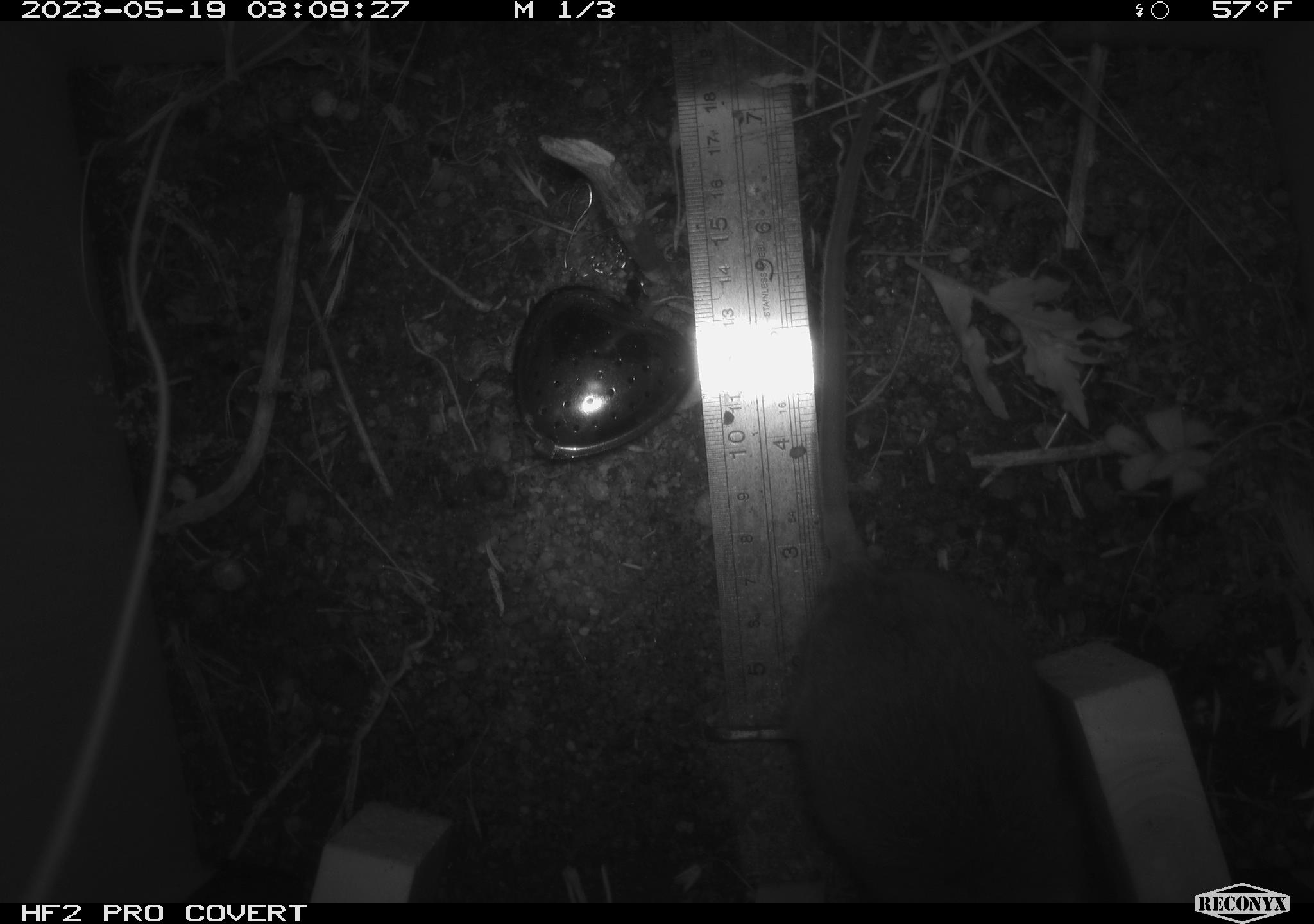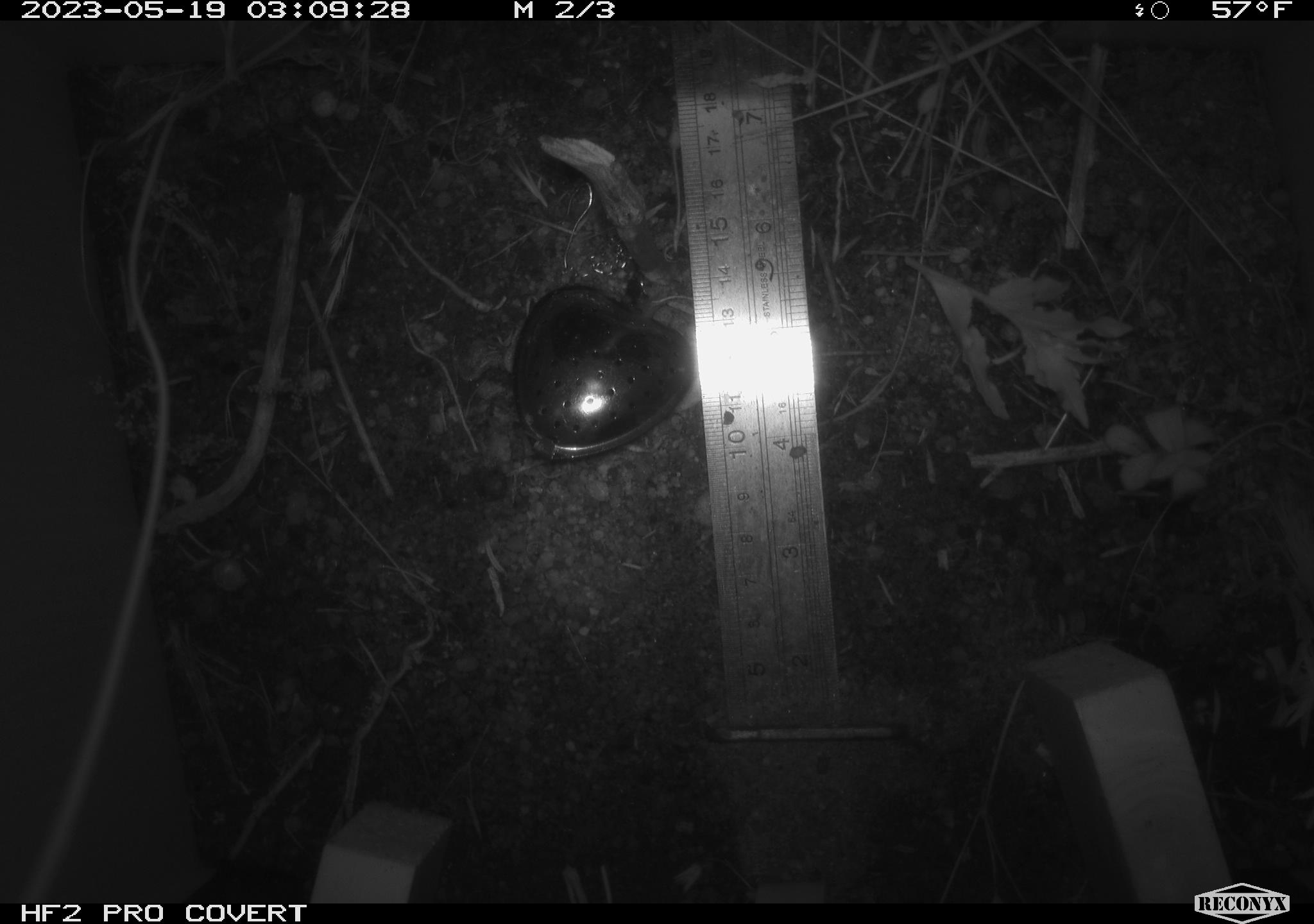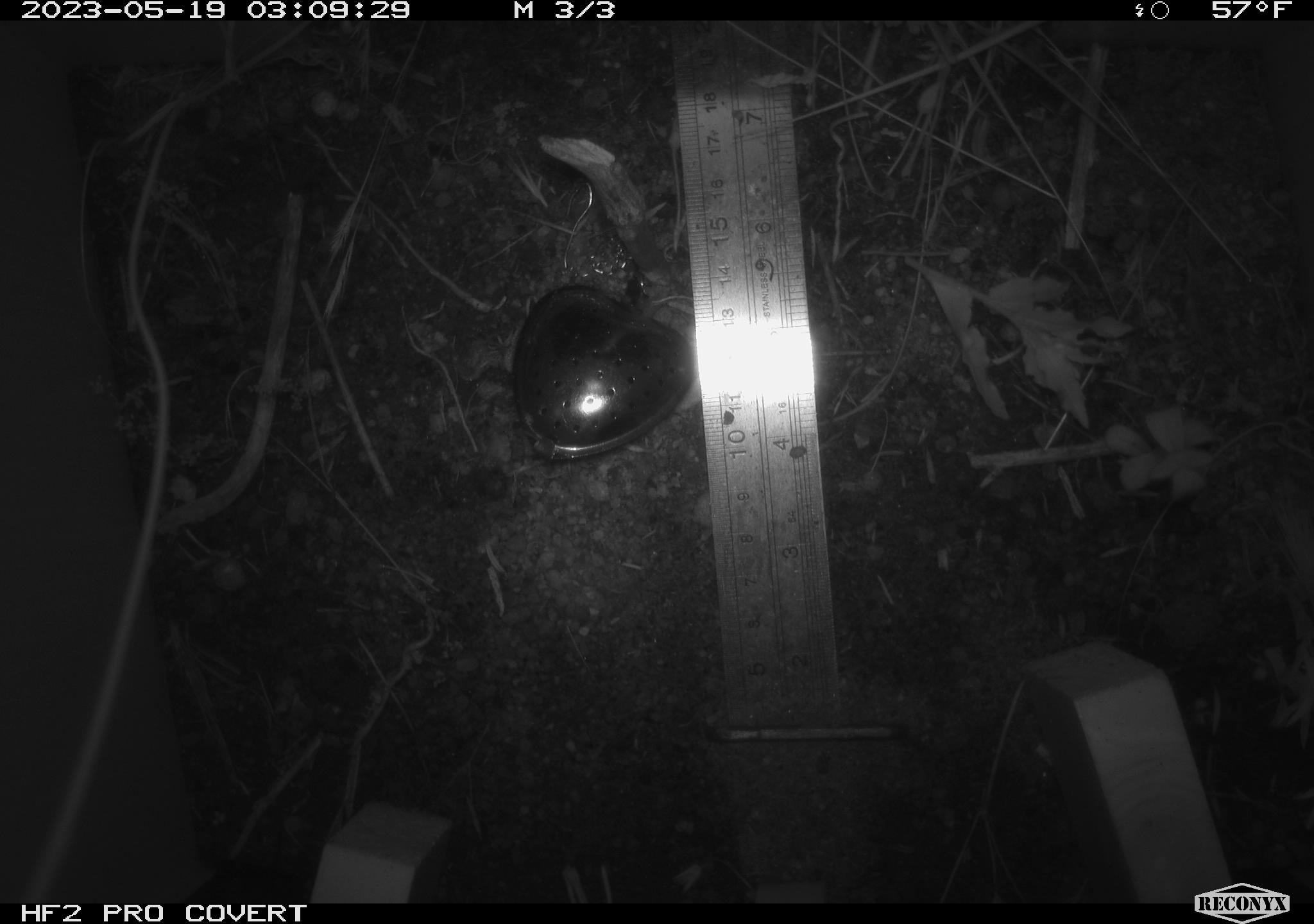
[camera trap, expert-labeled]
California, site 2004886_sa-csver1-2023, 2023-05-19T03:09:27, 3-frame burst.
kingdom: Animalia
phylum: Chordata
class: Mammalia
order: Rodentia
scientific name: Rodentia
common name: mouse species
Mouse species (Rodentia).